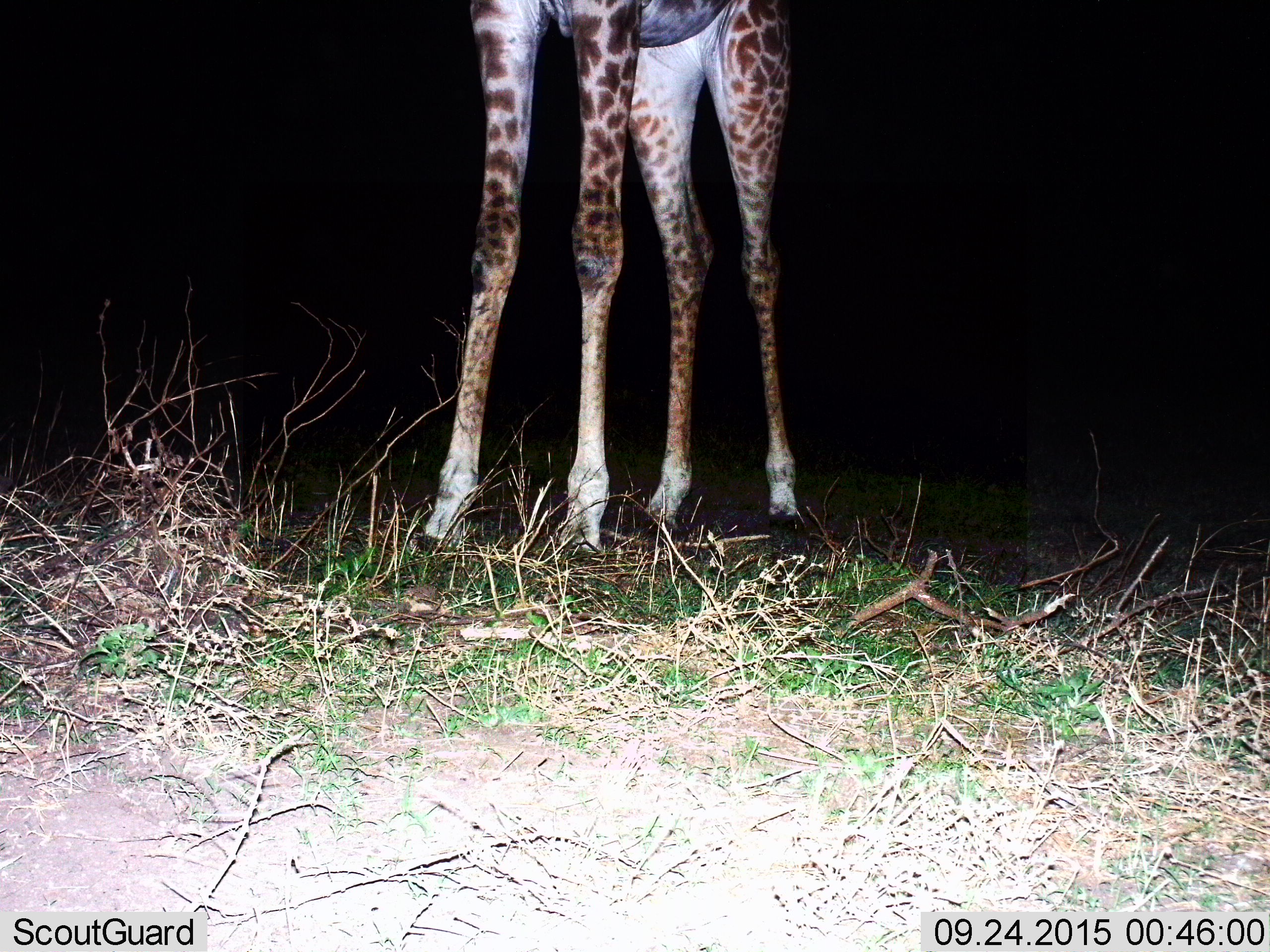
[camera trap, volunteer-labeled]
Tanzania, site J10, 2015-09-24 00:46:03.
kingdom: Animalia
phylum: Chordata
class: Mammalia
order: Artiodactyla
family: Giraffidae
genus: Giraffa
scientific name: Giraffa camelopardalis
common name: giraffe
Giraffe (Giraffa camelopardalis), count 1. Behavior (volunteer vote fractions): standing 100%, resting 0%, moving 0%, interacting 0%. Young present (vote fraction): 0%. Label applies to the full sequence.